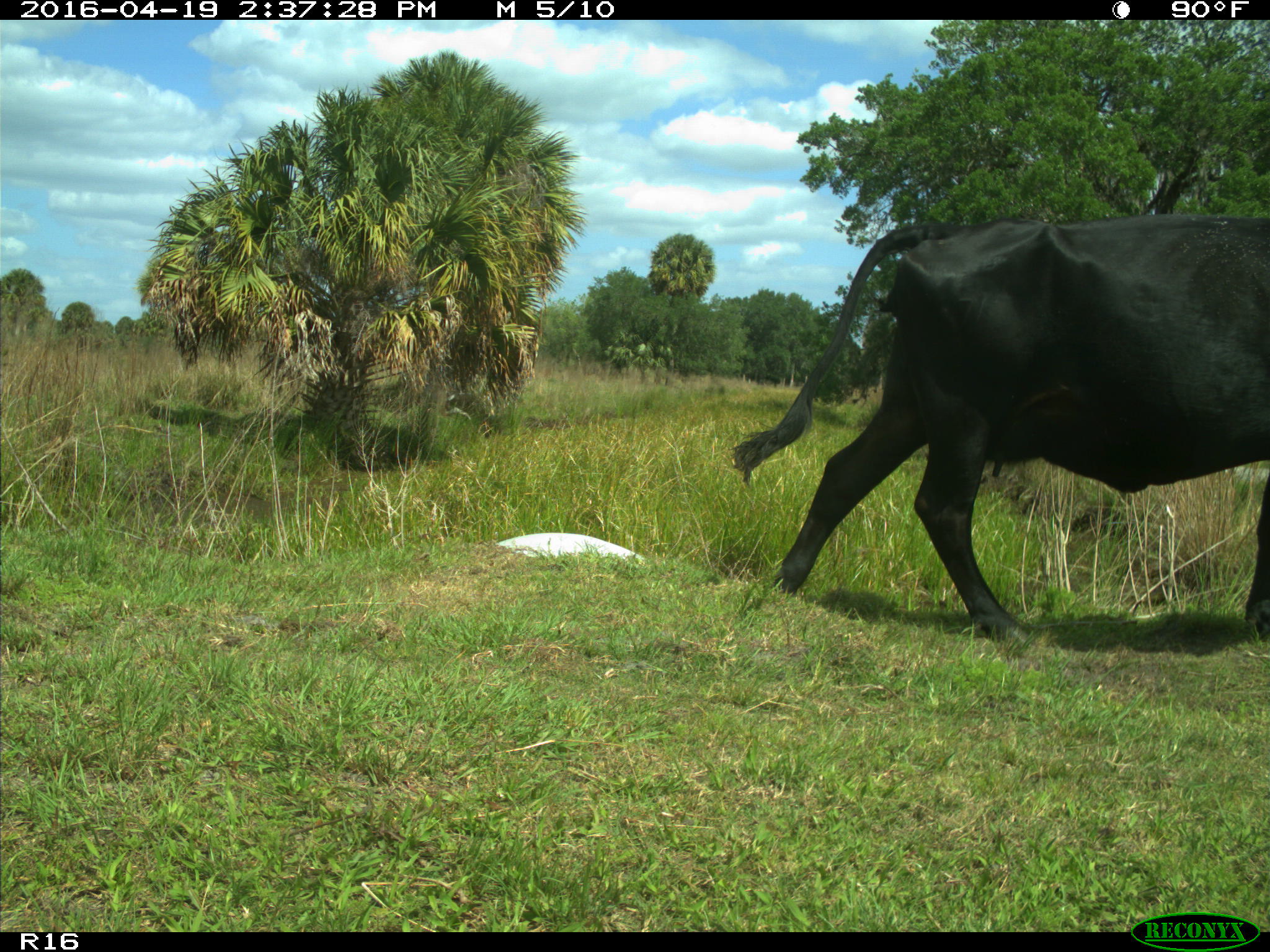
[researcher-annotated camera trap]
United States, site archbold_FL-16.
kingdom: Animalia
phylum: Chordata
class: Mammalia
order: Artiodactyla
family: Bovidae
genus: Bos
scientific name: Bos taurus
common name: domestic cow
Bos taurus (domestic cow).